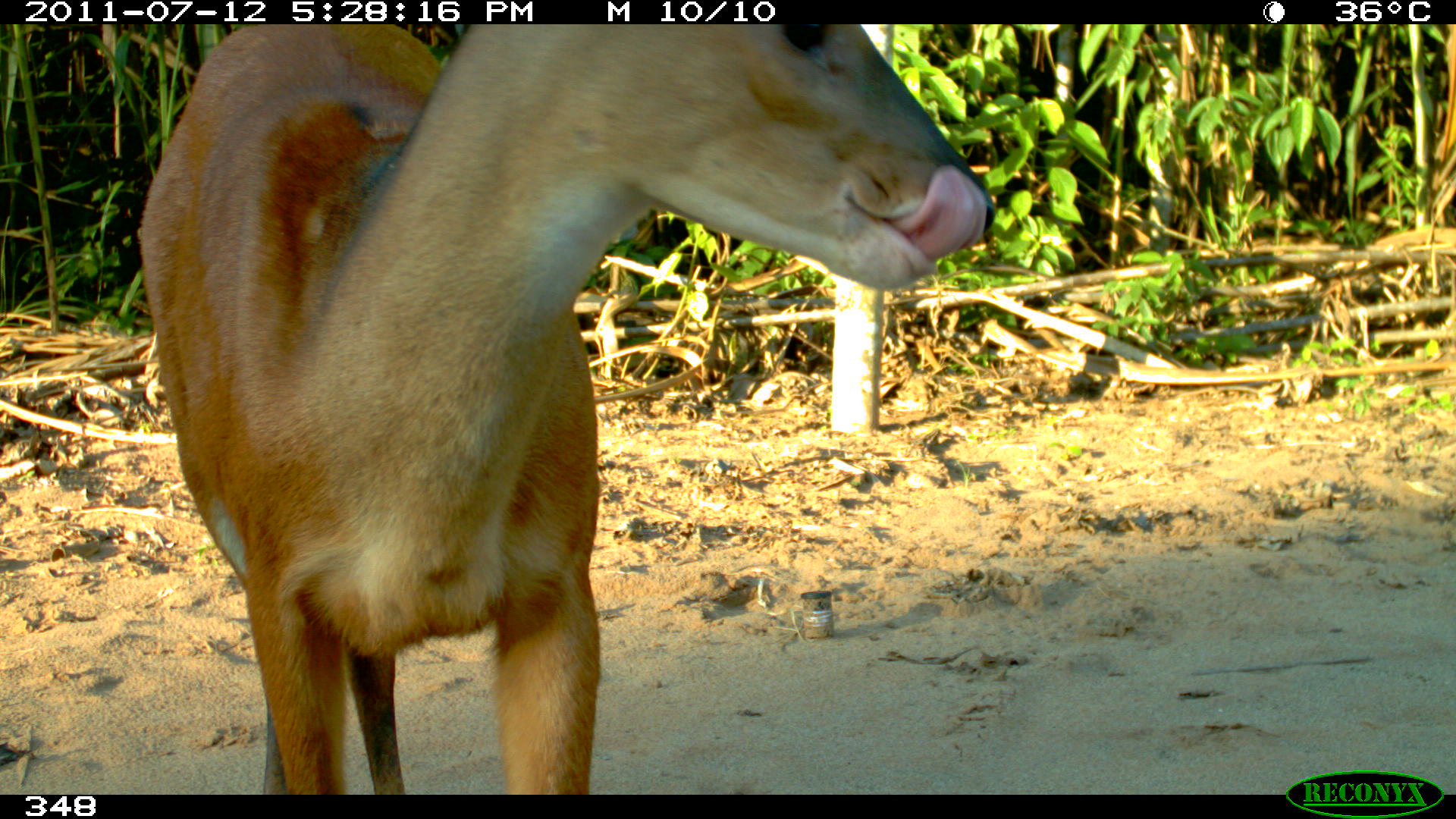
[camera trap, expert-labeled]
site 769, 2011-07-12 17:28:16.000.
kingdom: Animalia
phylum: Chordata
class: Mammalia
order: Artiodactyla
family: Cervidae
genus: Mazama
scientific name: Mazama americana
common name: red brocket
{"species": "Mazama americana (red brocket)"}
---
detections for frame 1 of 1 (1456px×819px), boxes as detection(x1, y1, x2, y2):
mazama americana: detection(132, 21, 997, 794)